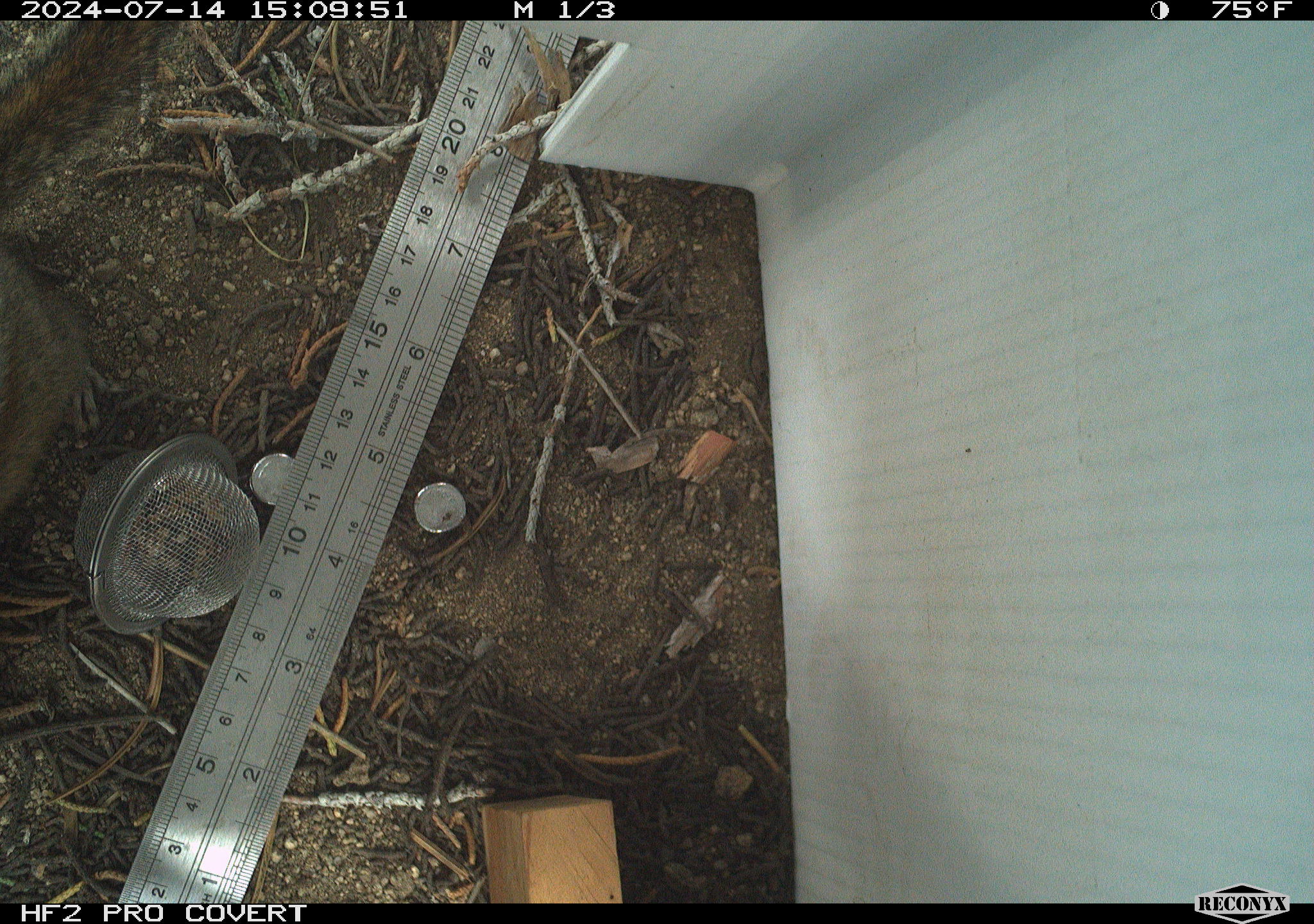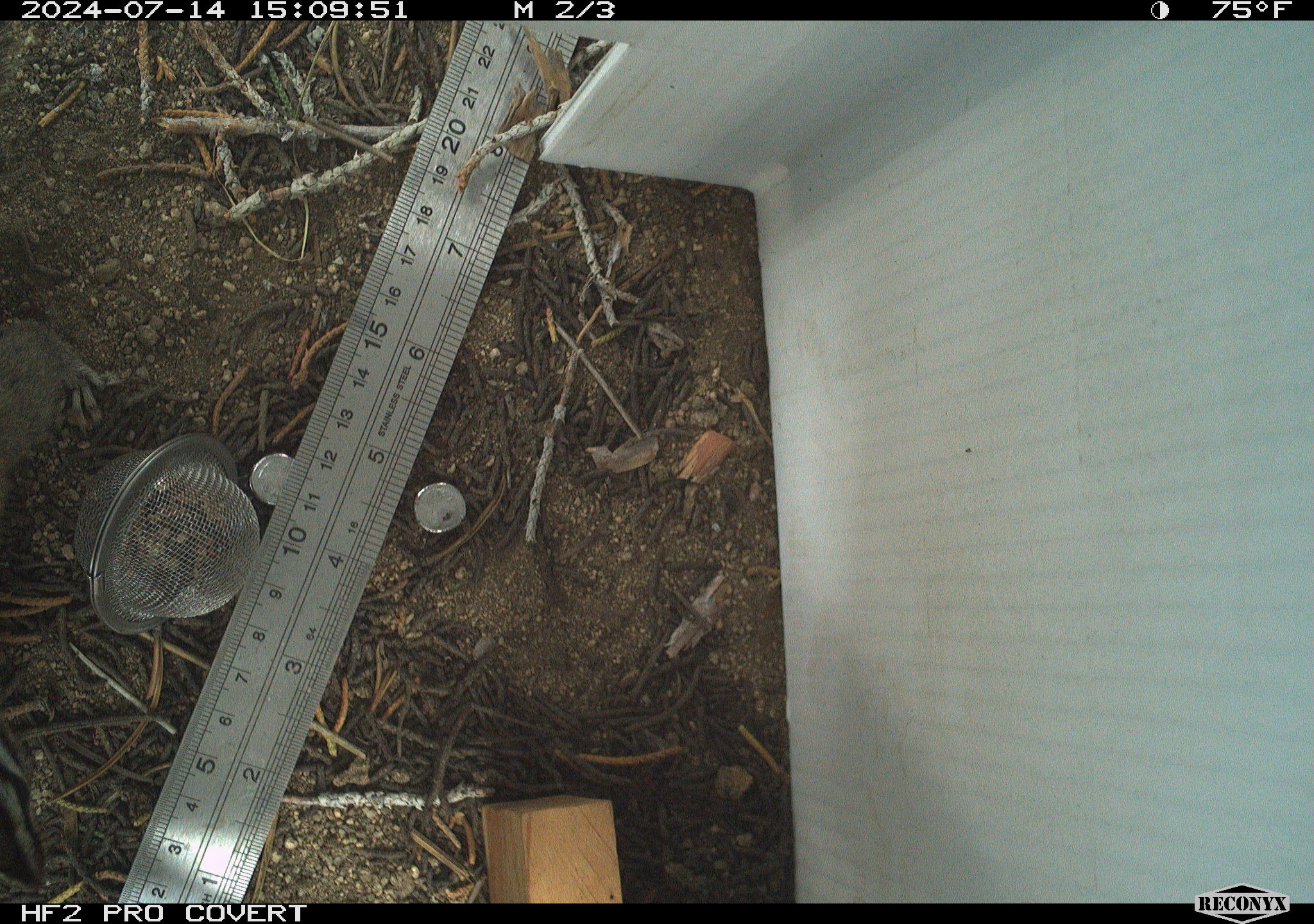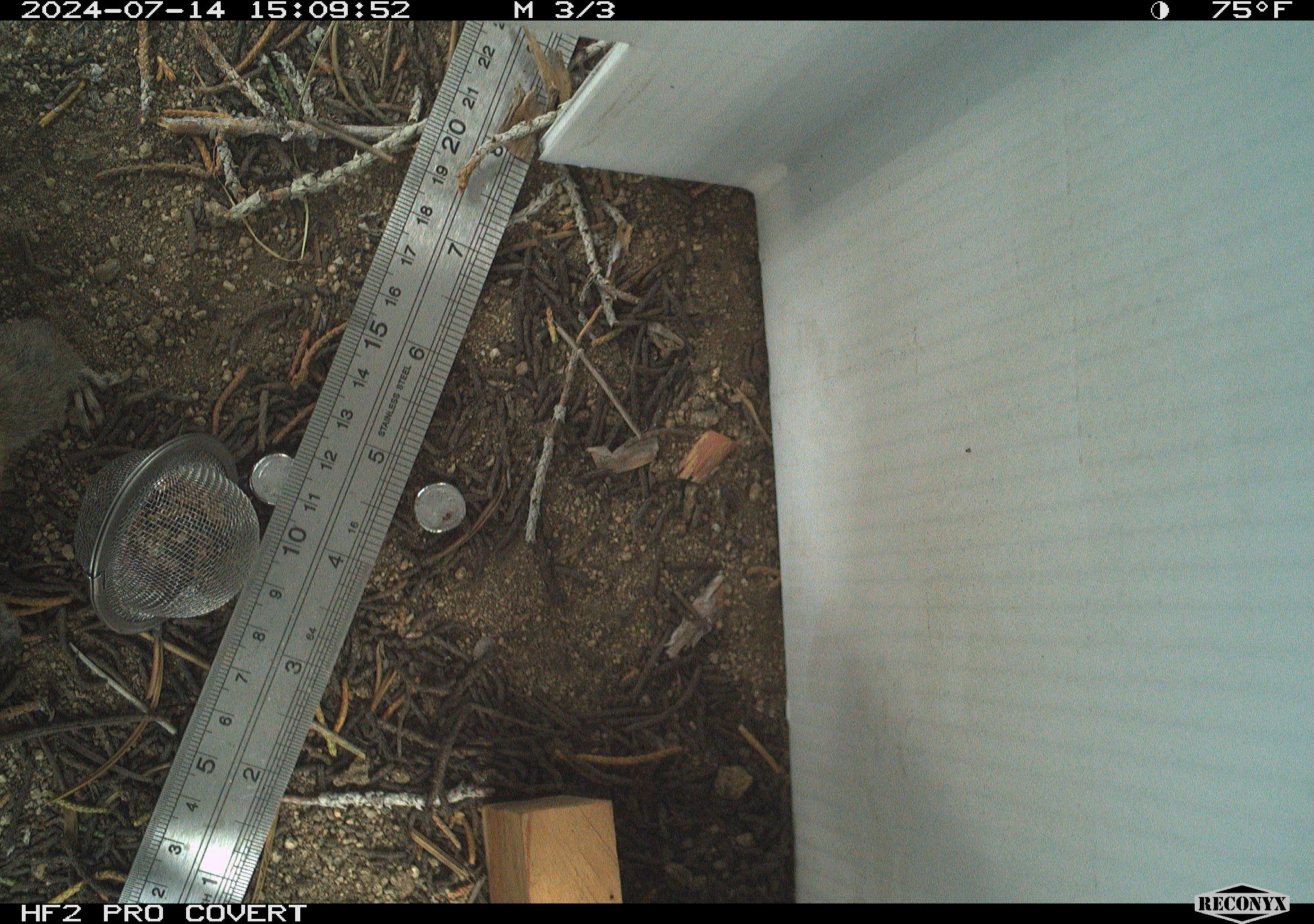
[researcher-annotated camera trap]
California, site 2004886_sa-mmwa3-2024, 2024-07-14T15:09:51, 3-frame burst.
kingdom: Animalia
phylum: Chordata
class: Mammalia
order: Rodentia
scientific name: Rodentia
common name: rodent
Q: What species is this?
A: Rodent (Rodentia).